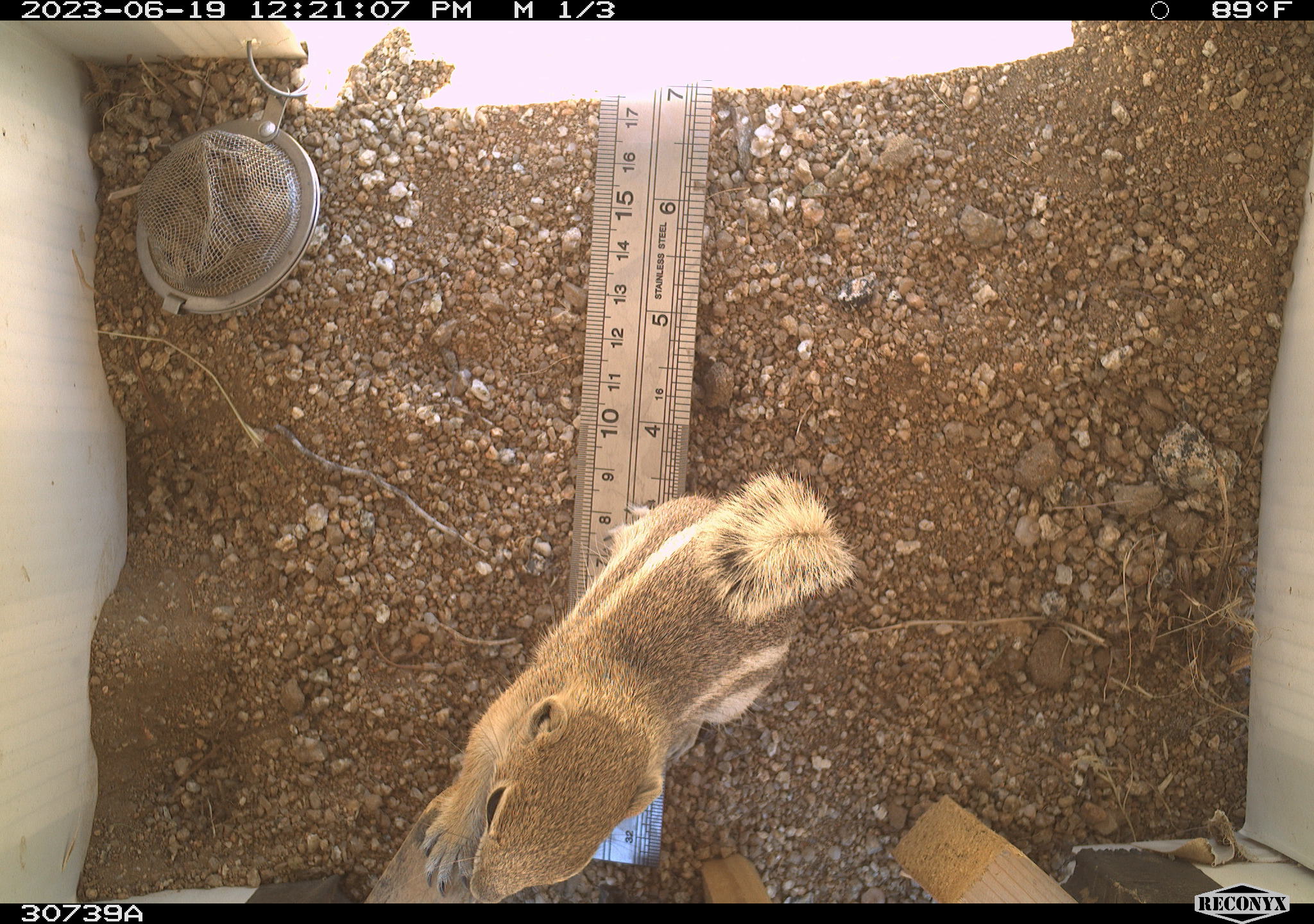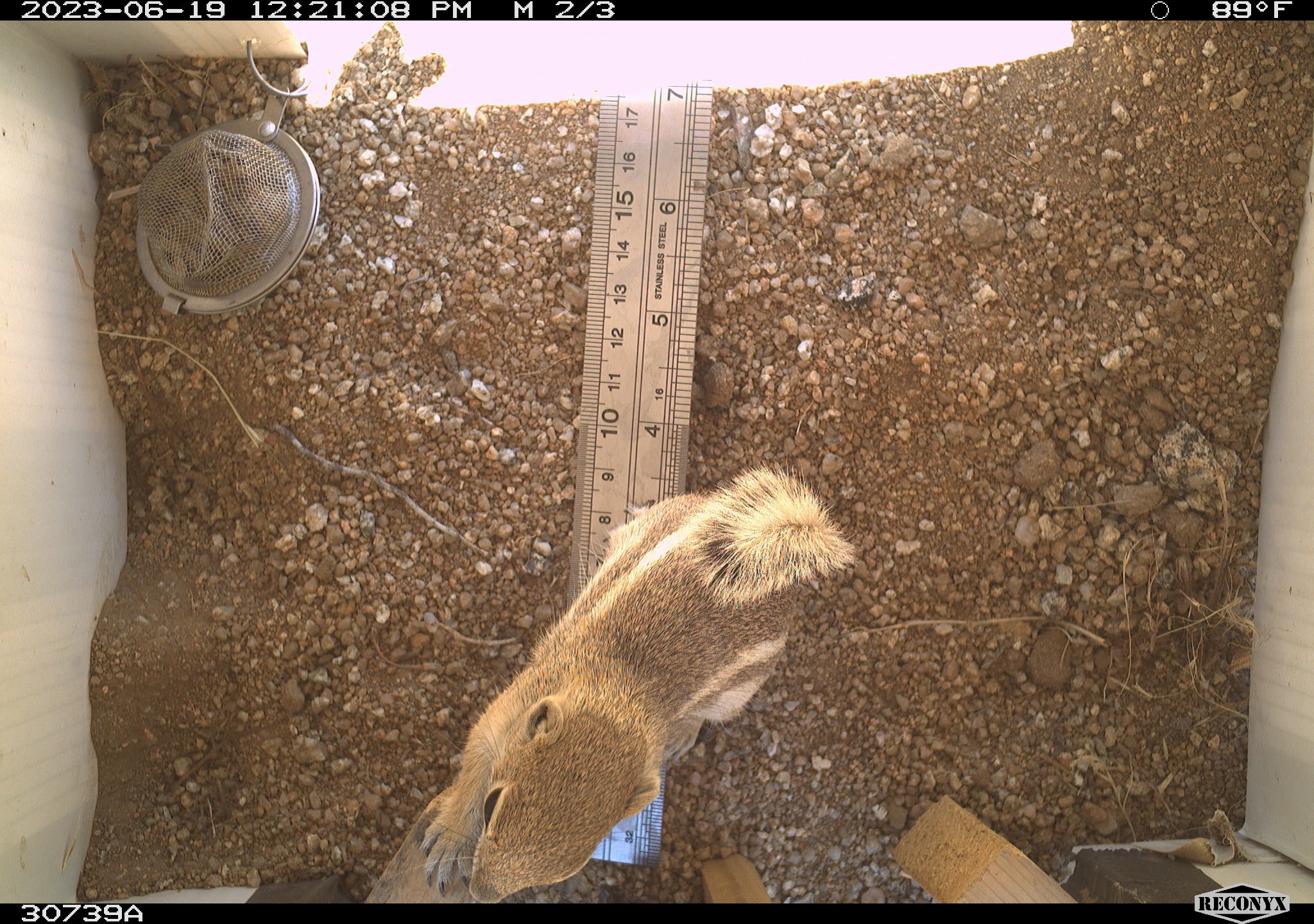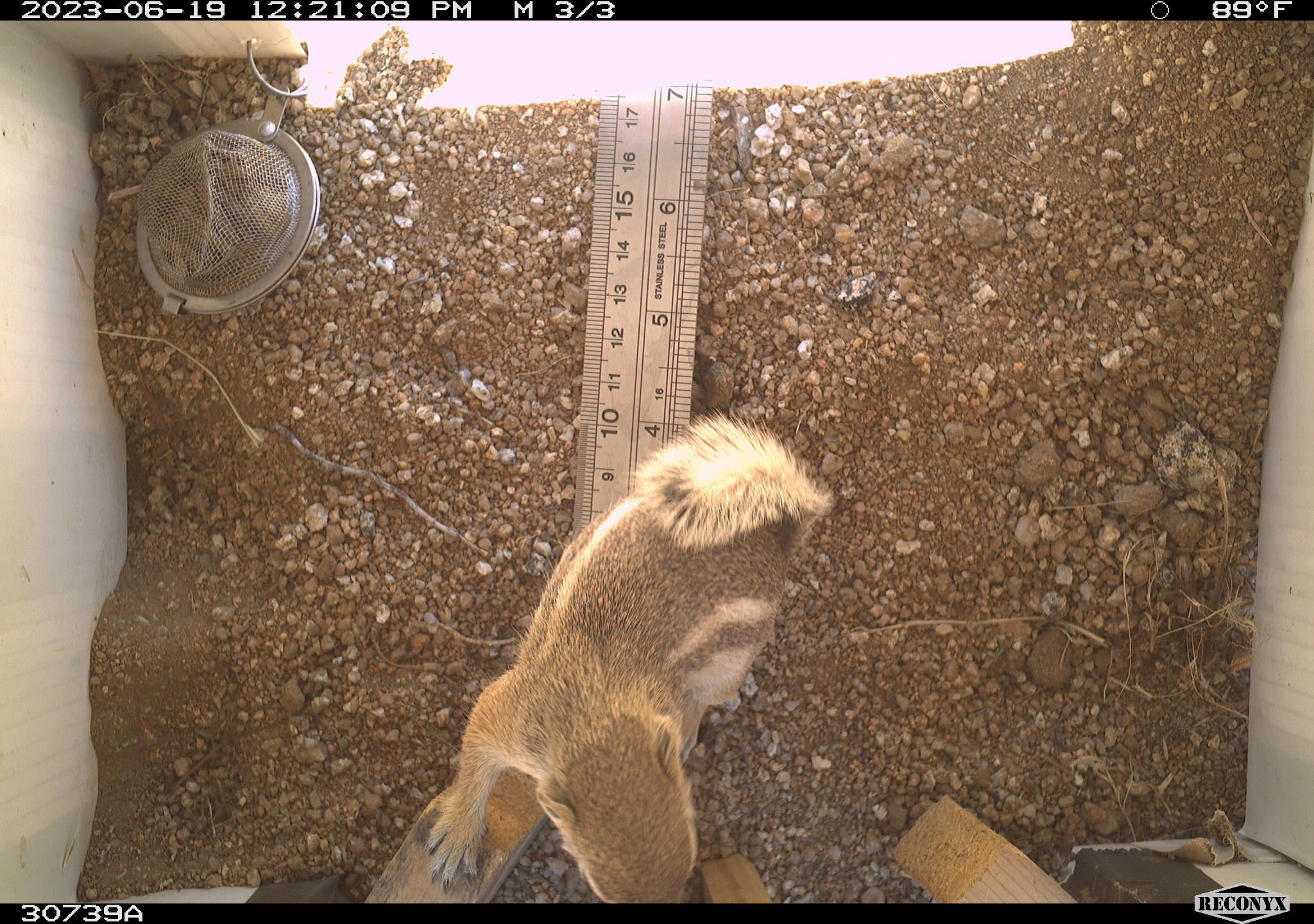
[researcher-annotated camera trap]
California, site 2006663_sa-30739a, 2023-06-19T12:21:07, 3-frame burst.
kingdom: Animalia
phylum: Chordata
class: Mammalia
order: Rodentia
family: Sciuridae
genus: Ammospermophilus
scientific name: Ammospermophilus leucurus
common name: white-tailed antelope squirrel